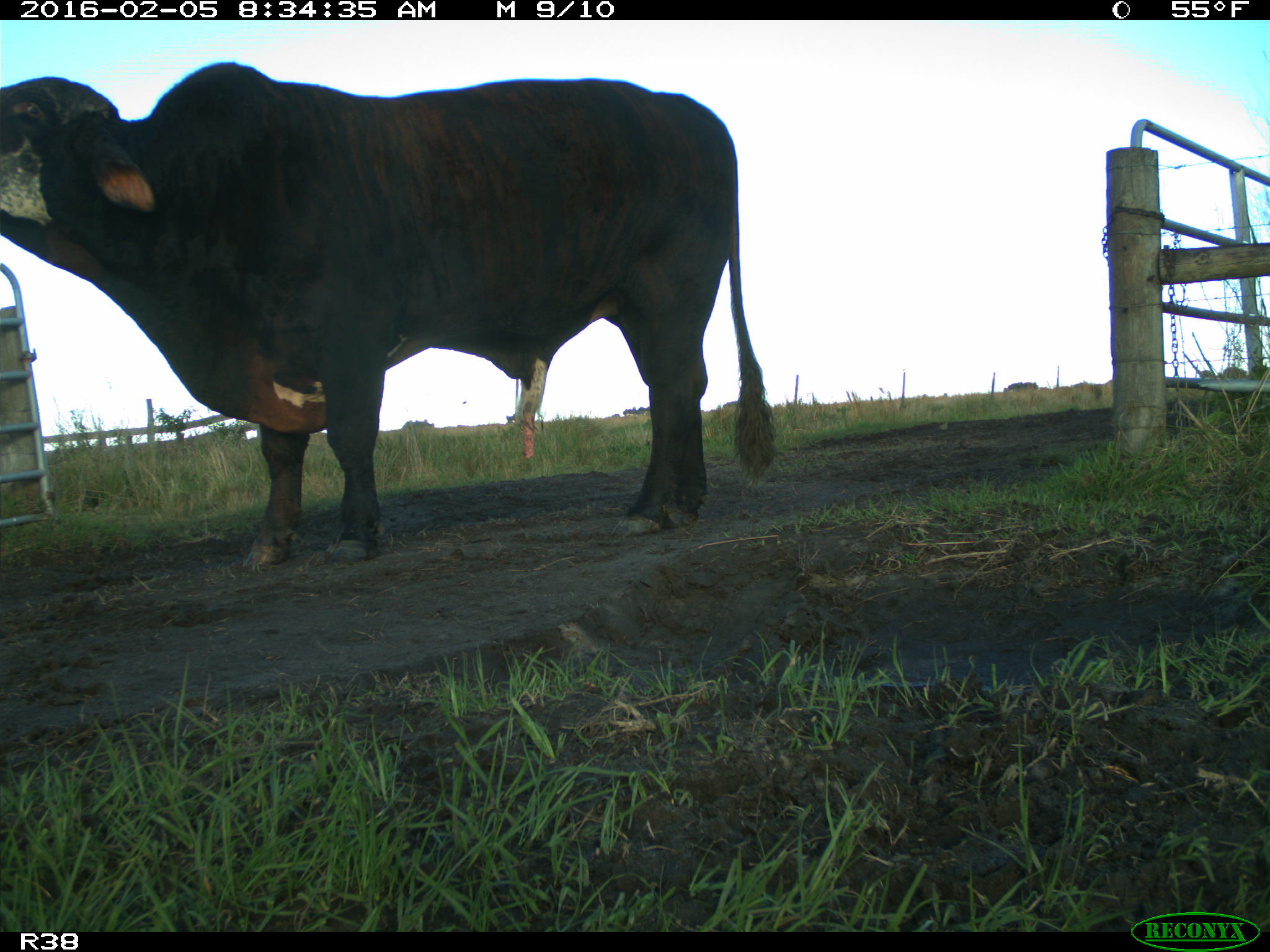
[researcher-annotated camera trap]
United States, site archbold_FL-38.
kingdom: Animalia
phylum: Chordata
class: Mammalia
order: Artiodactyla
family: Bovidae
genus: Bos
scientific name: Bos taurus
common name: domestic cow